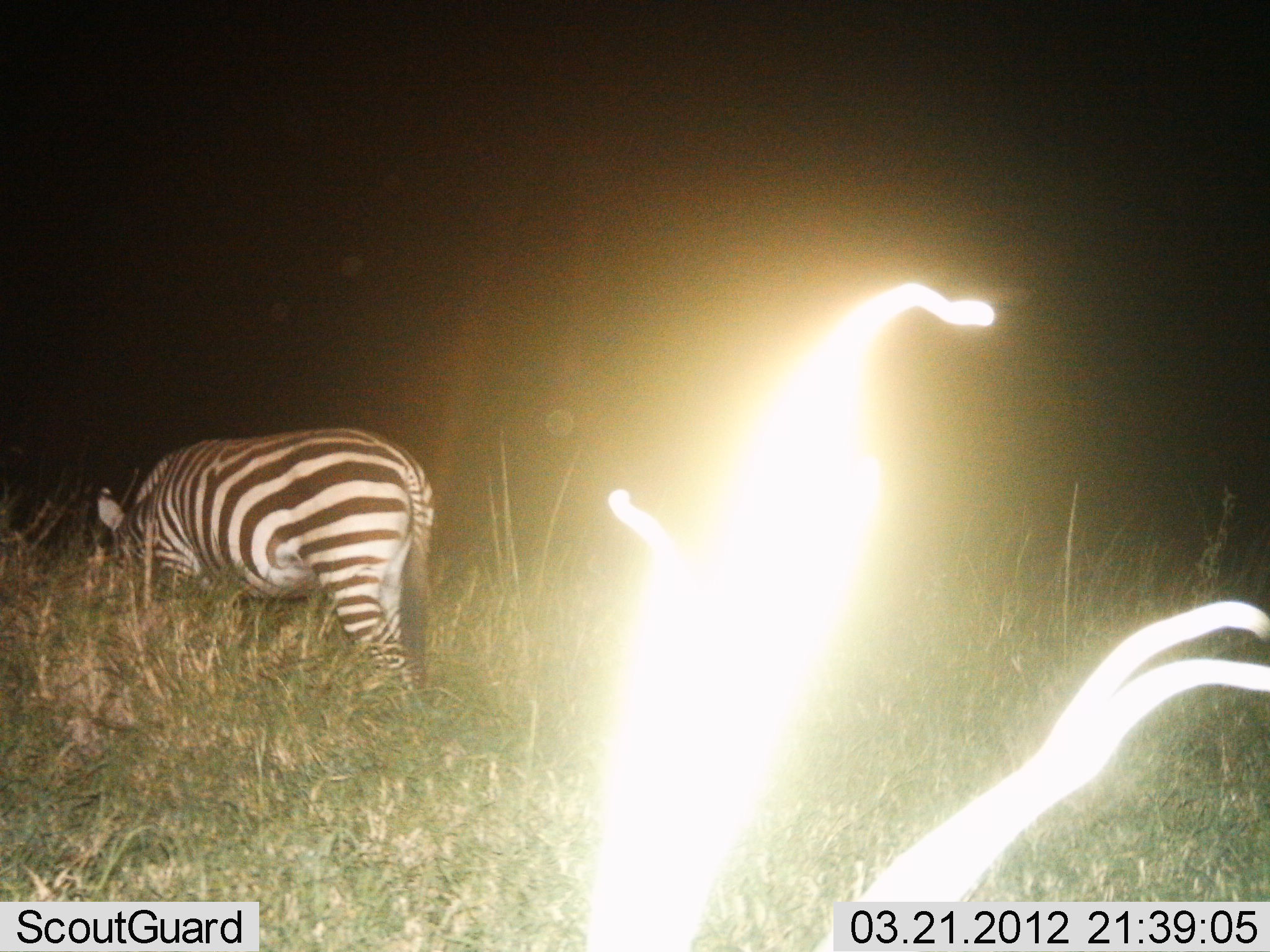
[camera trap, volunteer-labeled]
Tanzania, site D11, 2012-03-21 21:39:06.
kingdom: Animalia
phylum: Chordata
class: Mammalia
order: Perissodactyla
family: Equidae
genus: Equus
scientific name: Equus quagga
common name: plains zebra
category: zebra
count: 1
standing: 33%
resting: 0%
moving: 13%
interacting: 0%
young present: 0%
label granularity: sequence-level